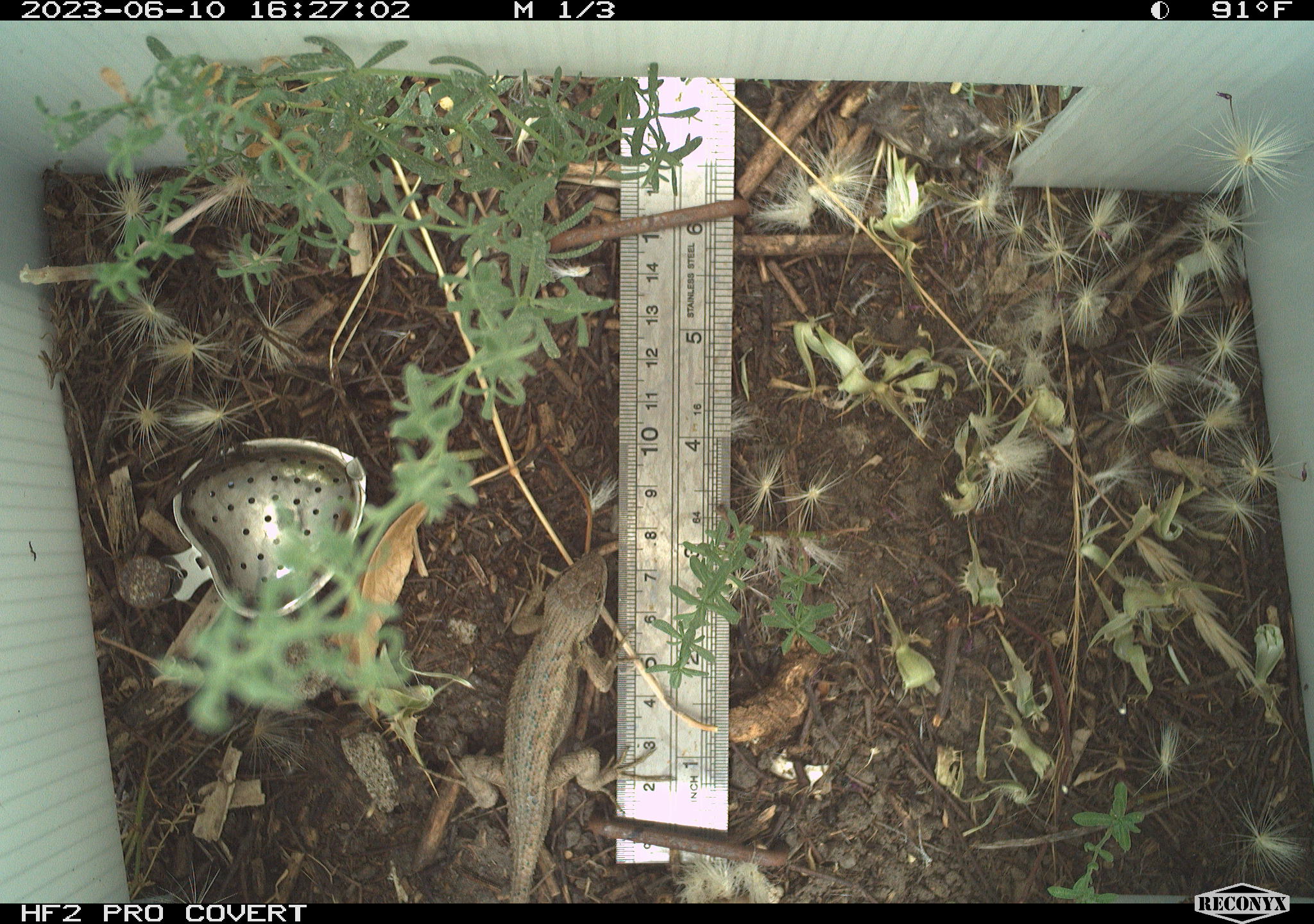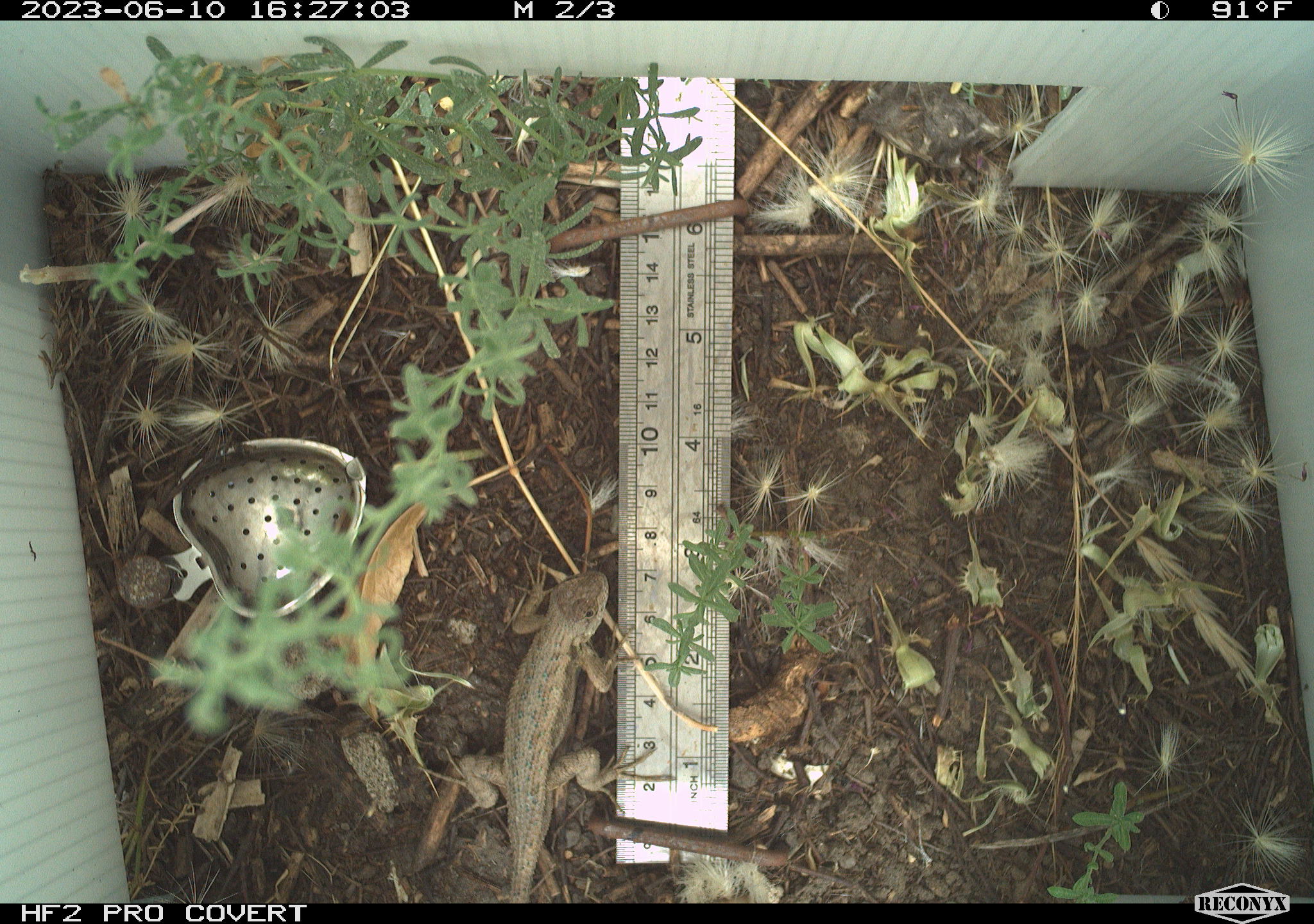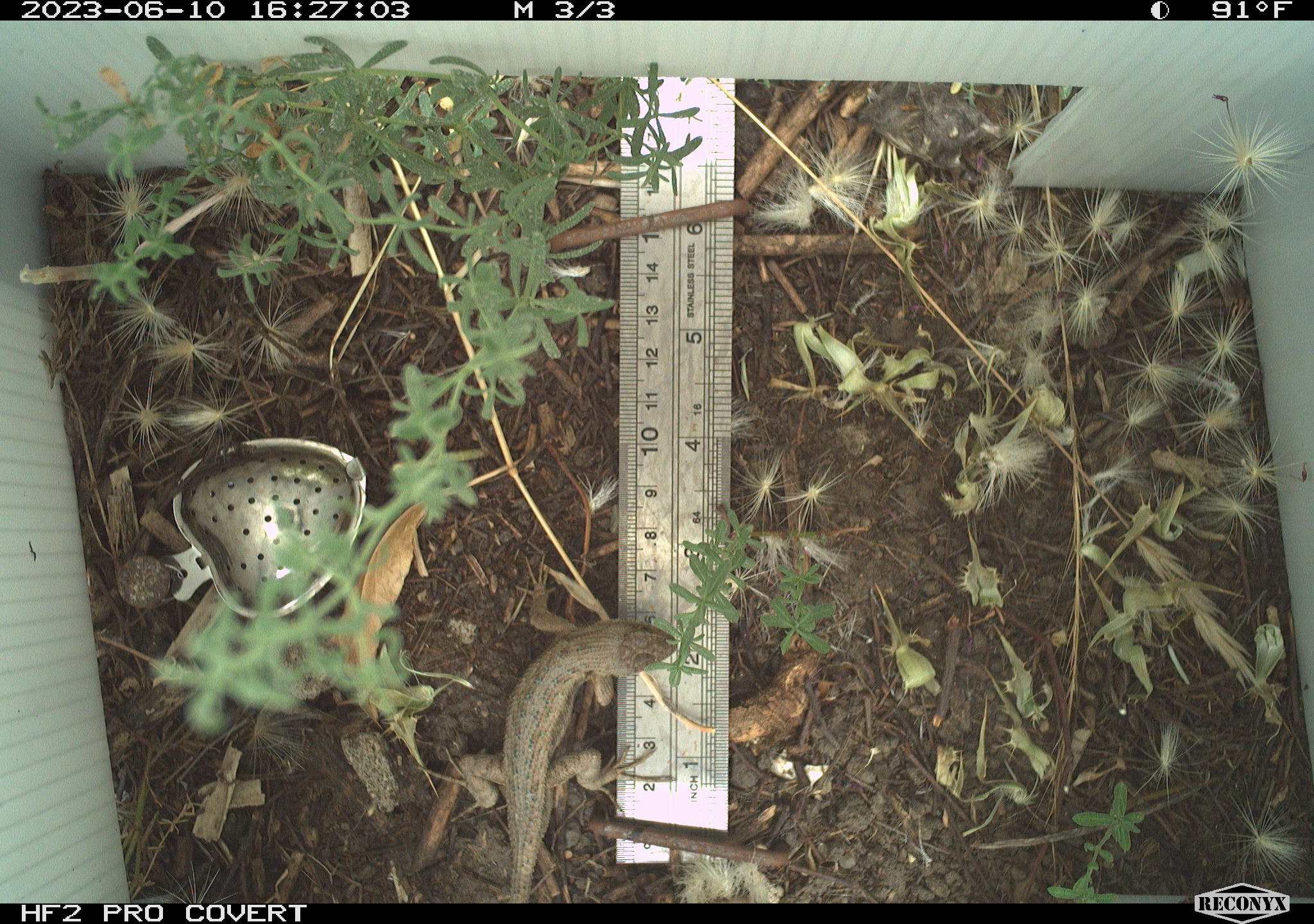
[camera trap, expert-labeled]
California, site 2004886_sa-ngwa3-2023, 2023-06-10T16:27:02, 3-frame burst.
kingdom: Animalia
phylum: Chordata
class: Reptilia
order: Squamata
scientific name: Squamata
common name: lizards and snakes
Lizards and snakes (Squamata).